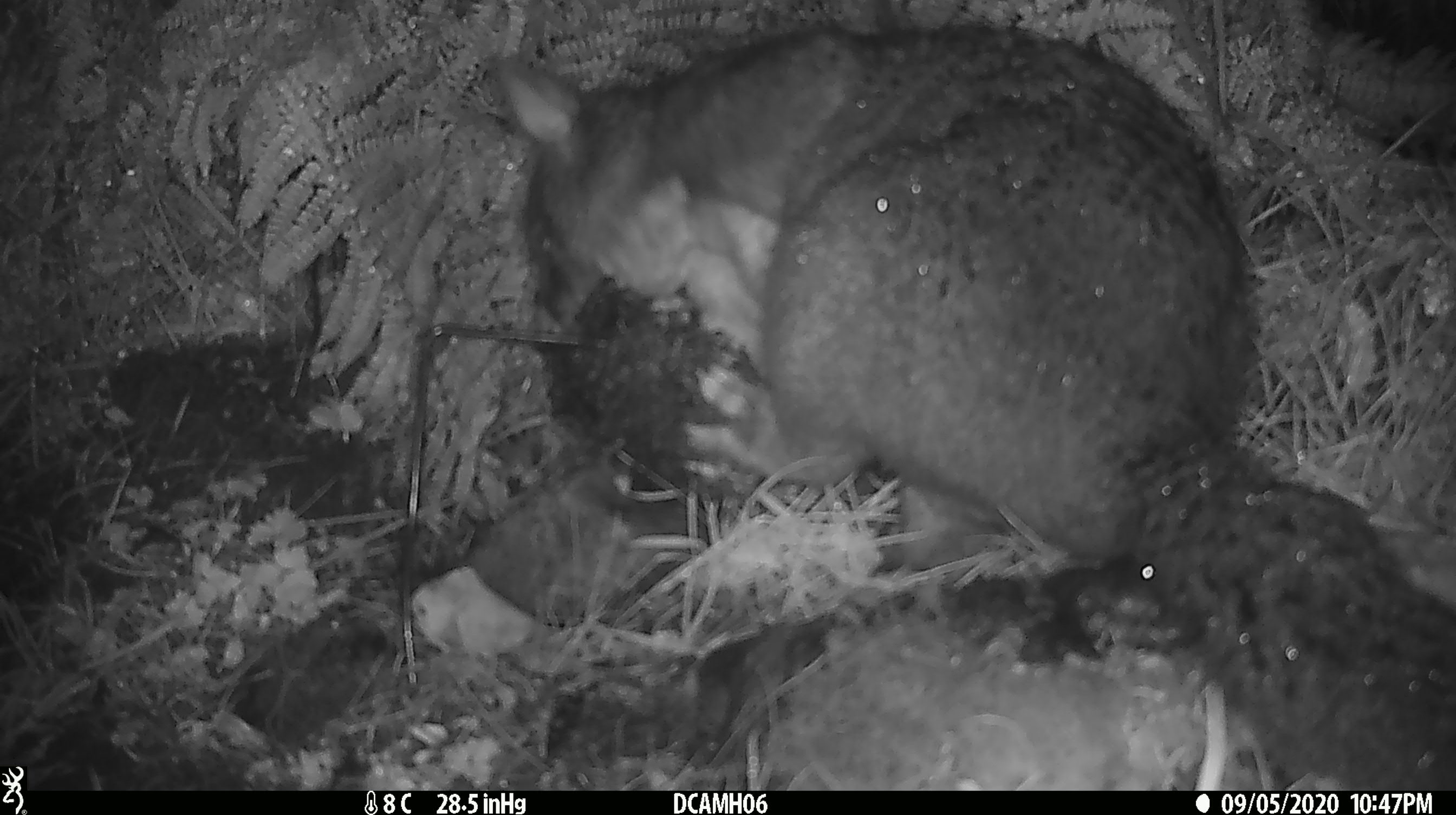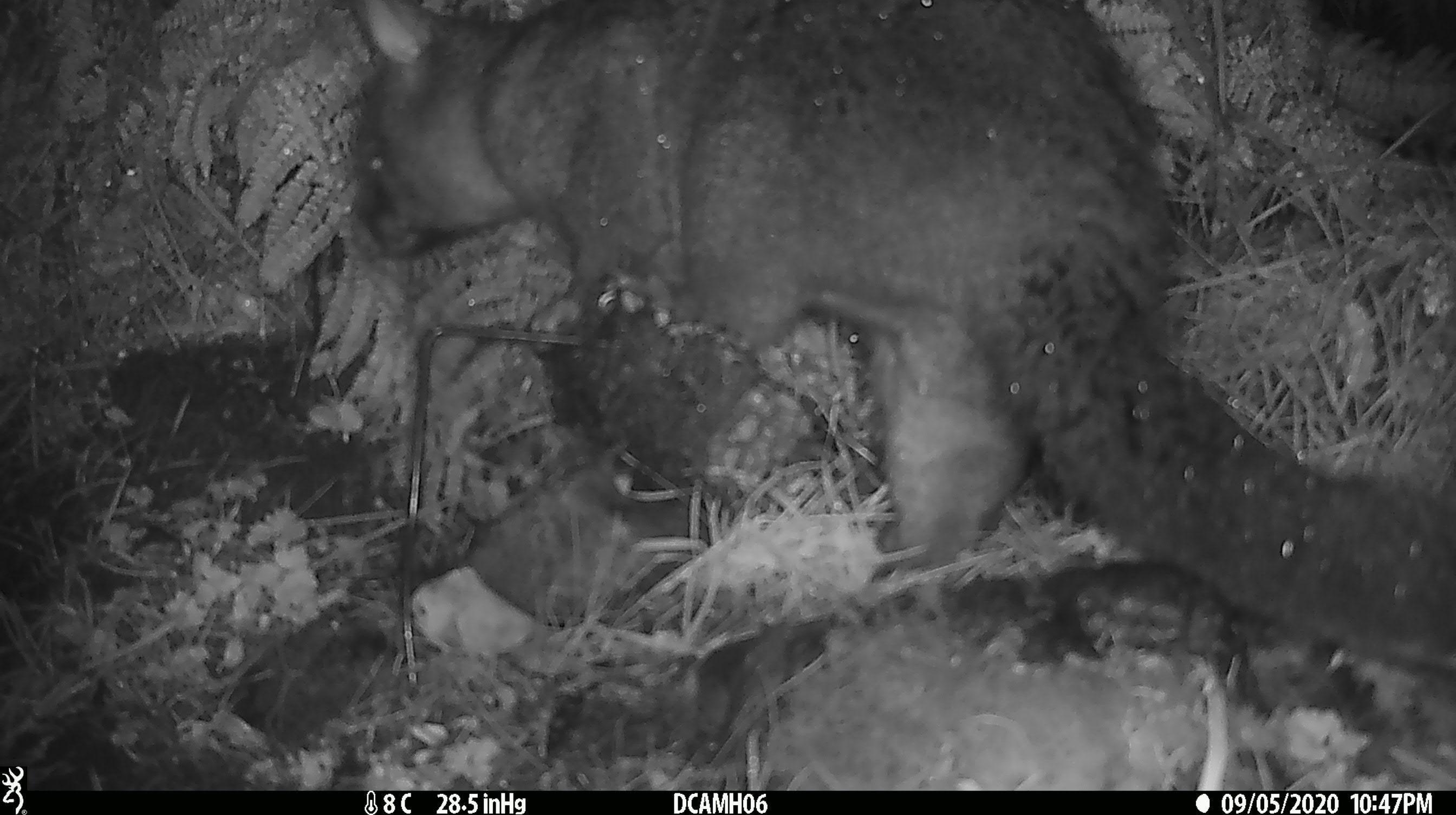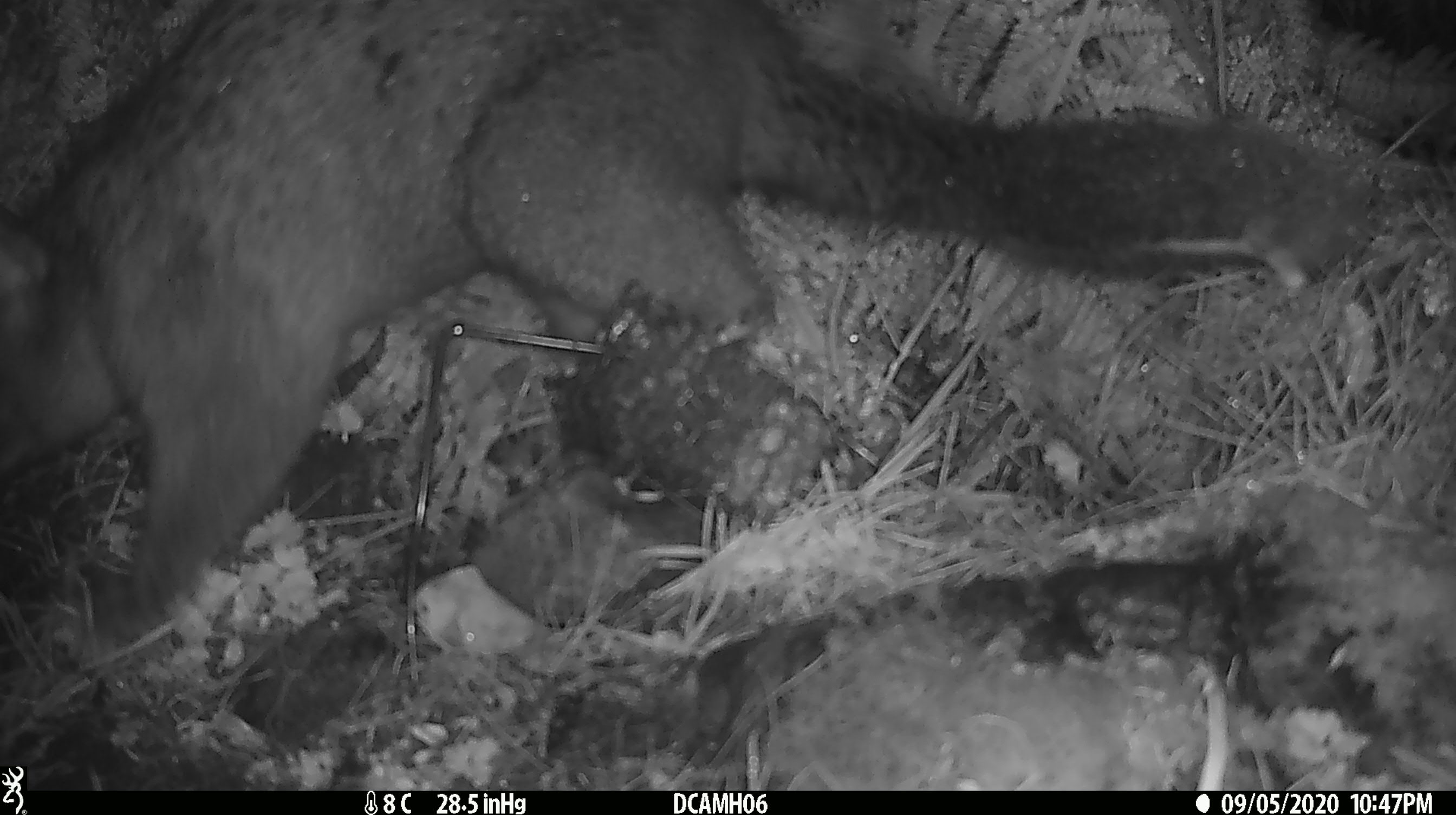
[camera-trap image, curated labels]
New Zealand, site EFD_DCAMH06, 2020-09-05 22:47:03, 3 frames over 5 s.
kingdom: Animalia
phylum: Chordata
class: Mammalia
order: Diprotodontia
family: Phalangeridae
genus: Trichosurus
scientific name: Trichosurus vulpecula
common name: common brushtail possum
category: possum